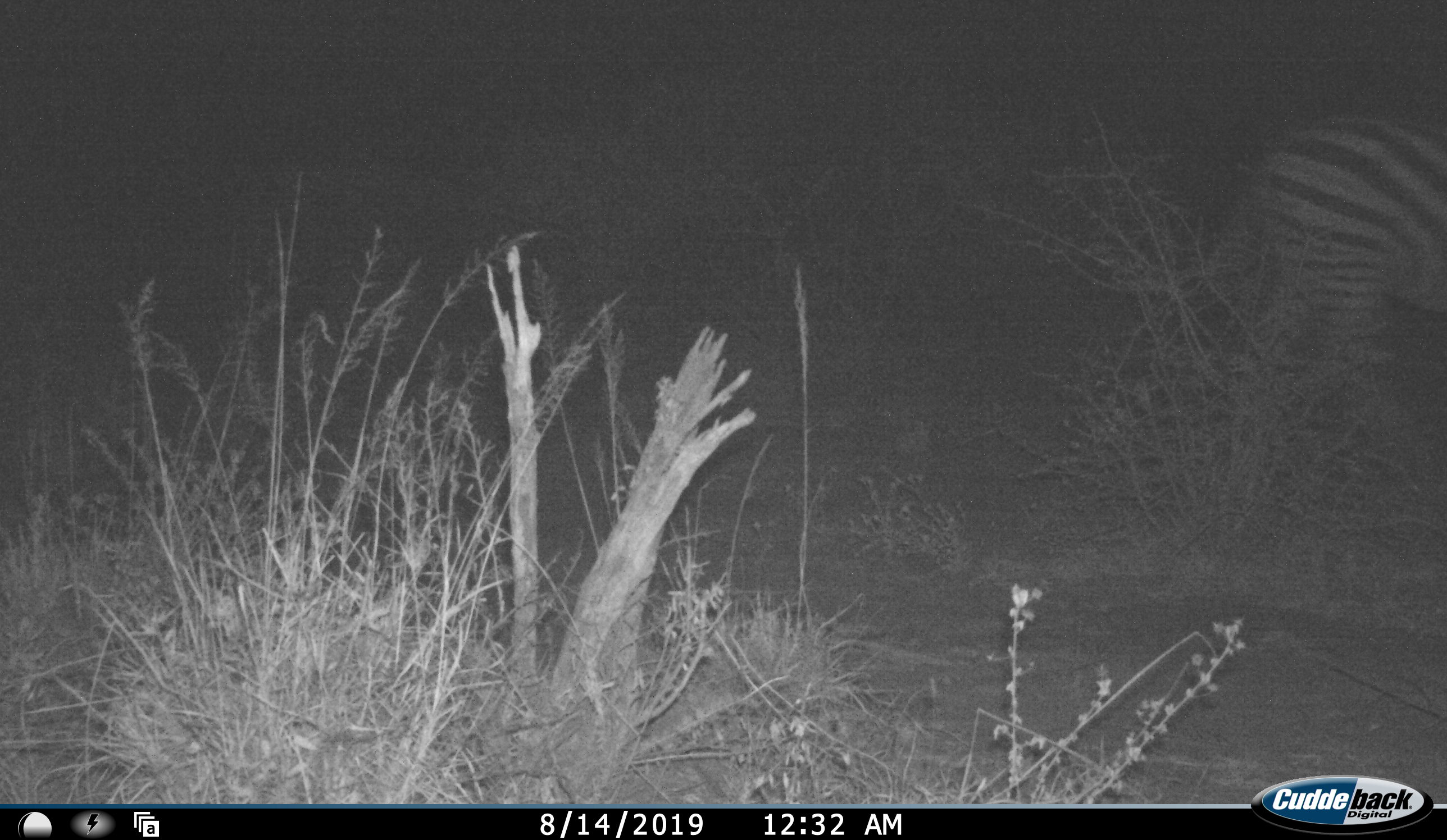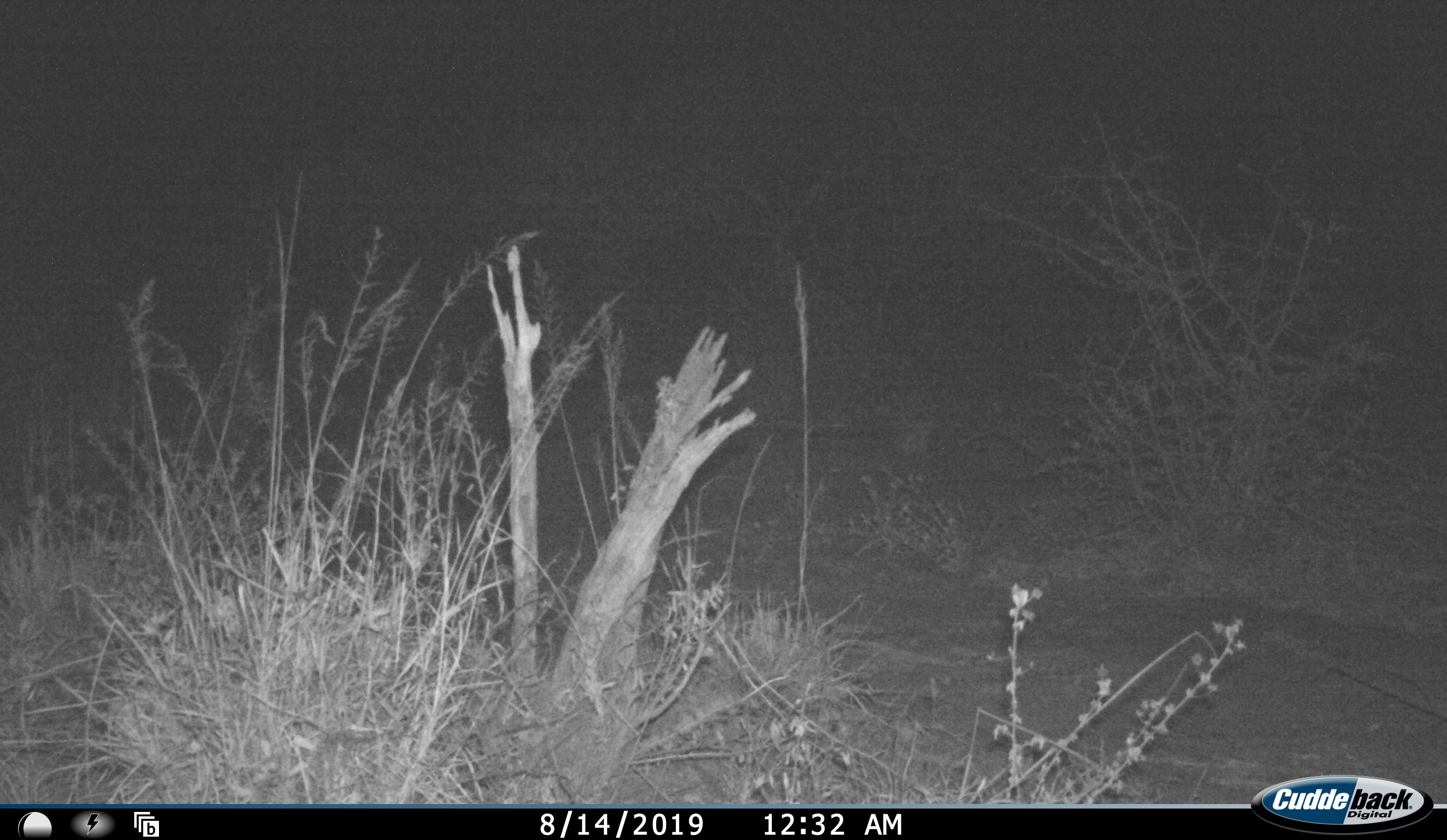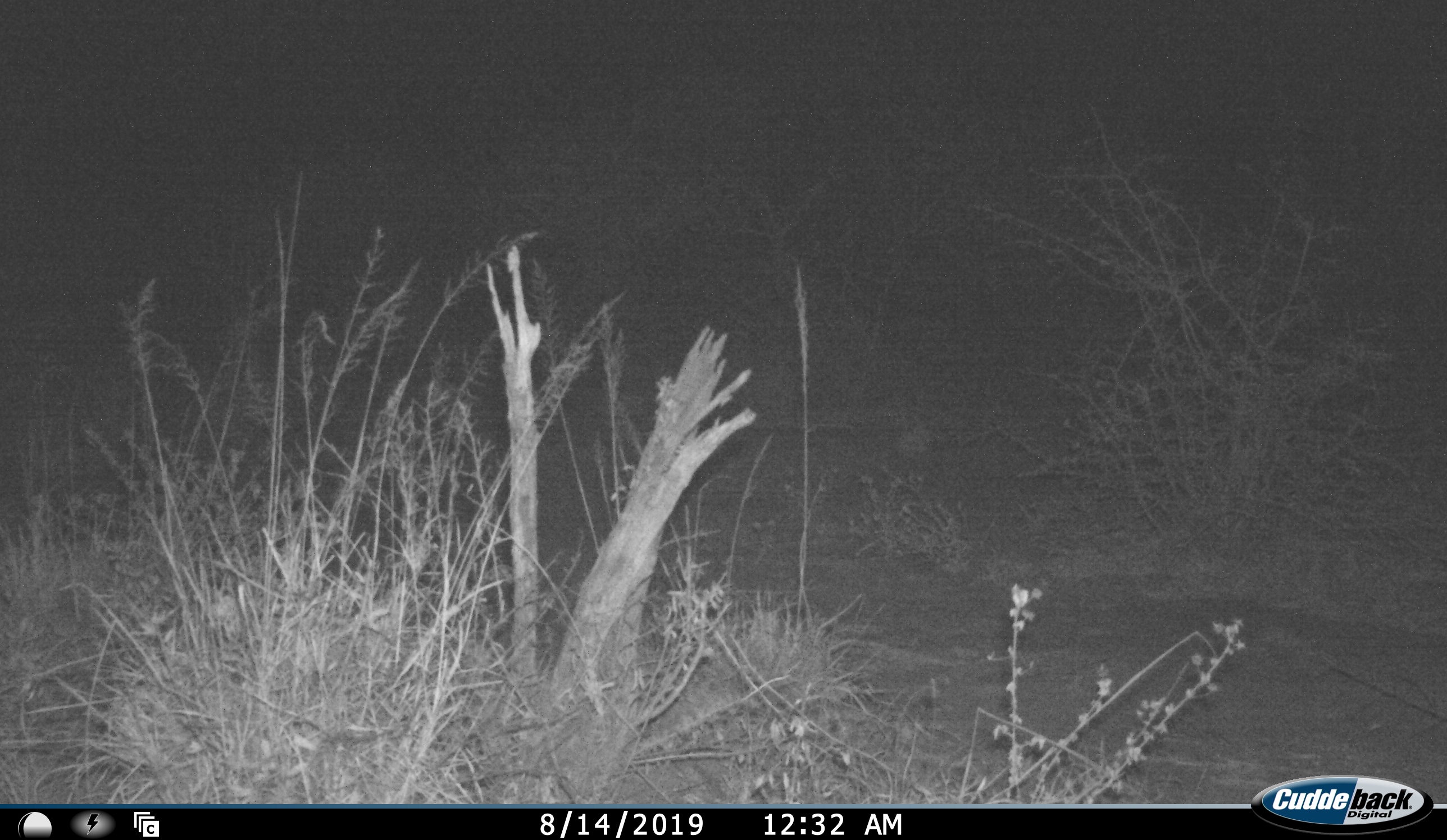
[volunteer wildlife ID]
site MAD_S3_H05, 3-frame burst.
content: unidentified animal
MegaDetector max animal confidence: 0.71